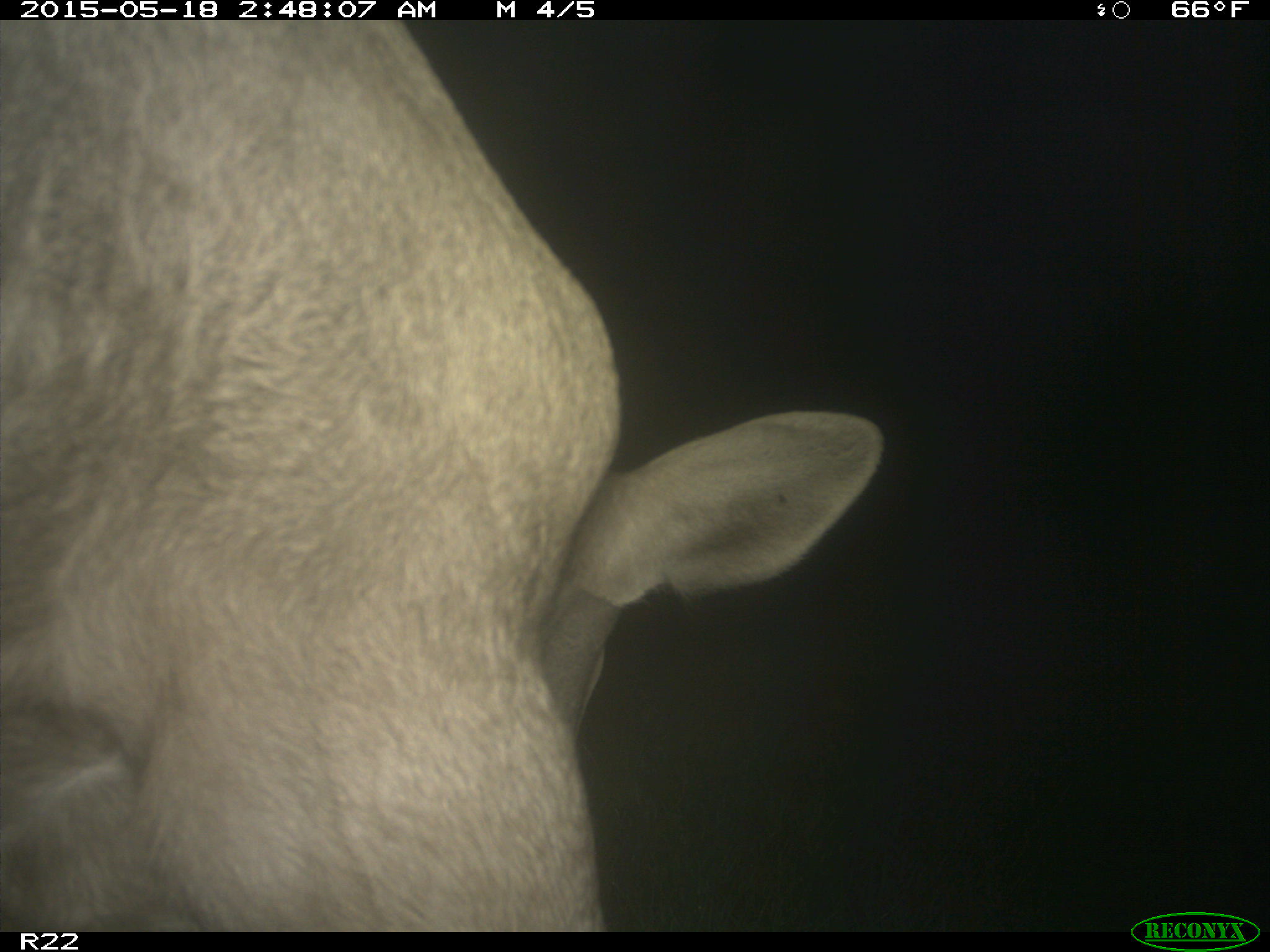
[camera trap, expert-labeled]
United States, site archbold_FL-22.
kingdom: Animalia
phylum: Chordata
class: Mammalia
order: Artiodactyla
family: Bovidae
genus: Bos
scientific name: Bos taurus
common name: domestic cow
Bos taurus (domestic cow).